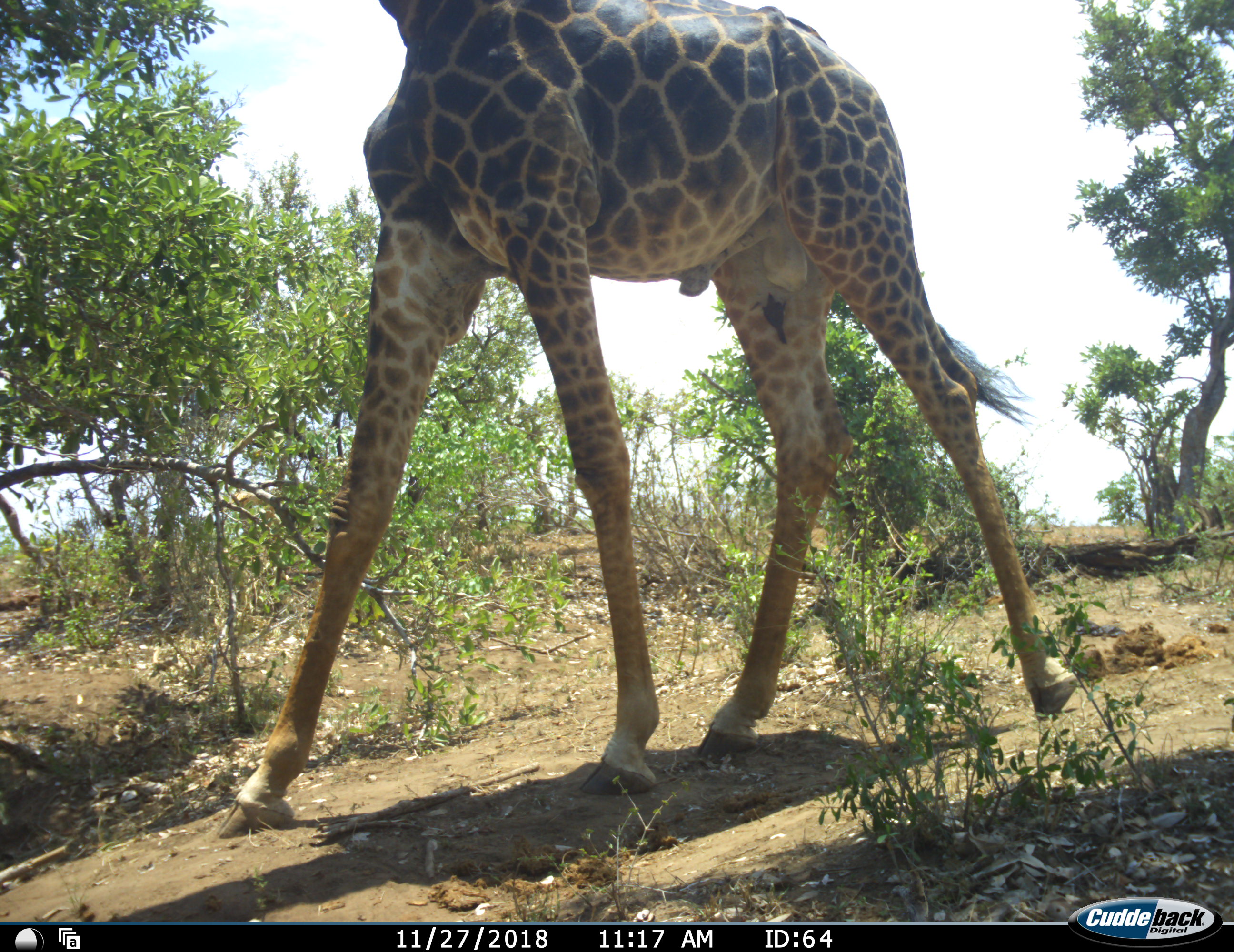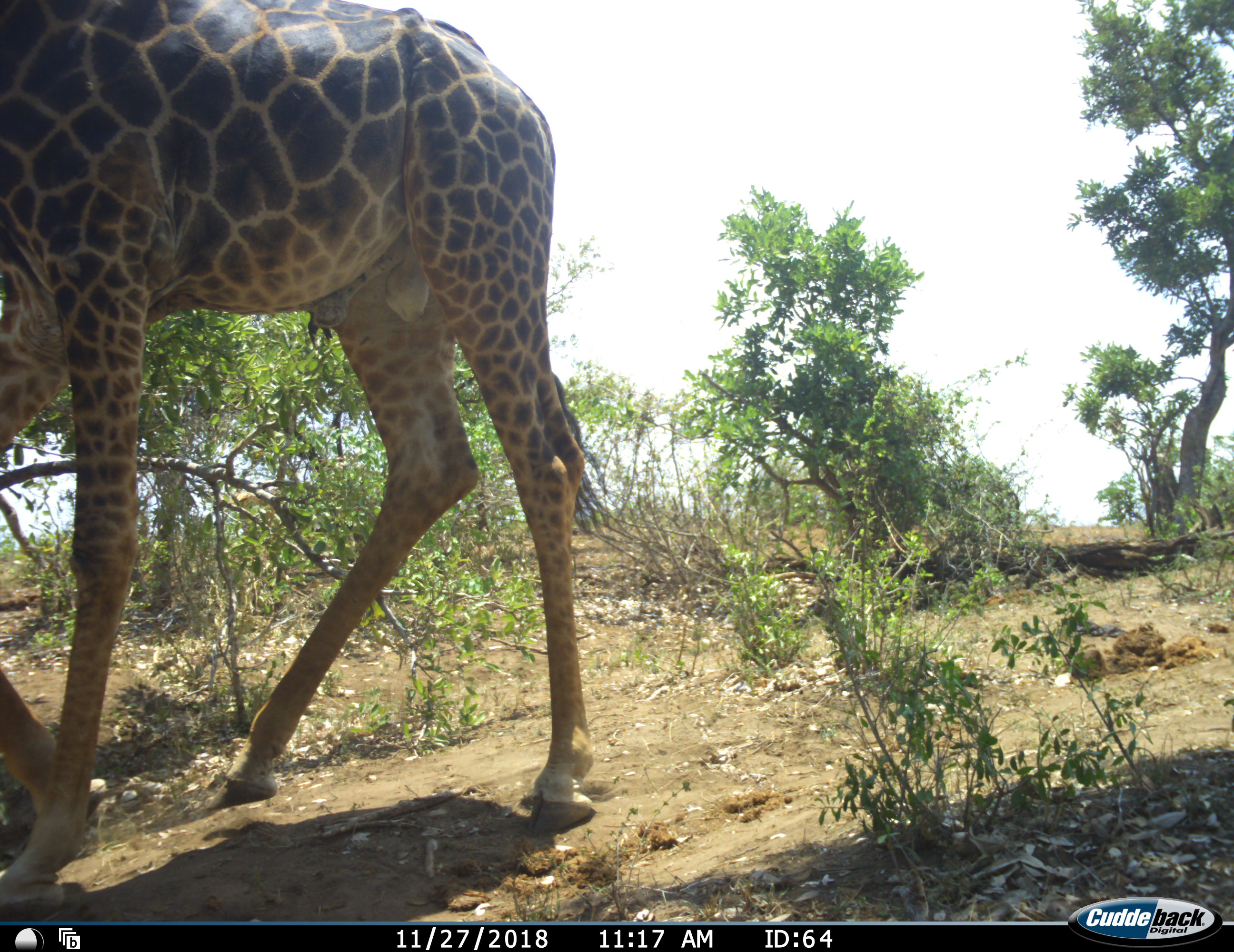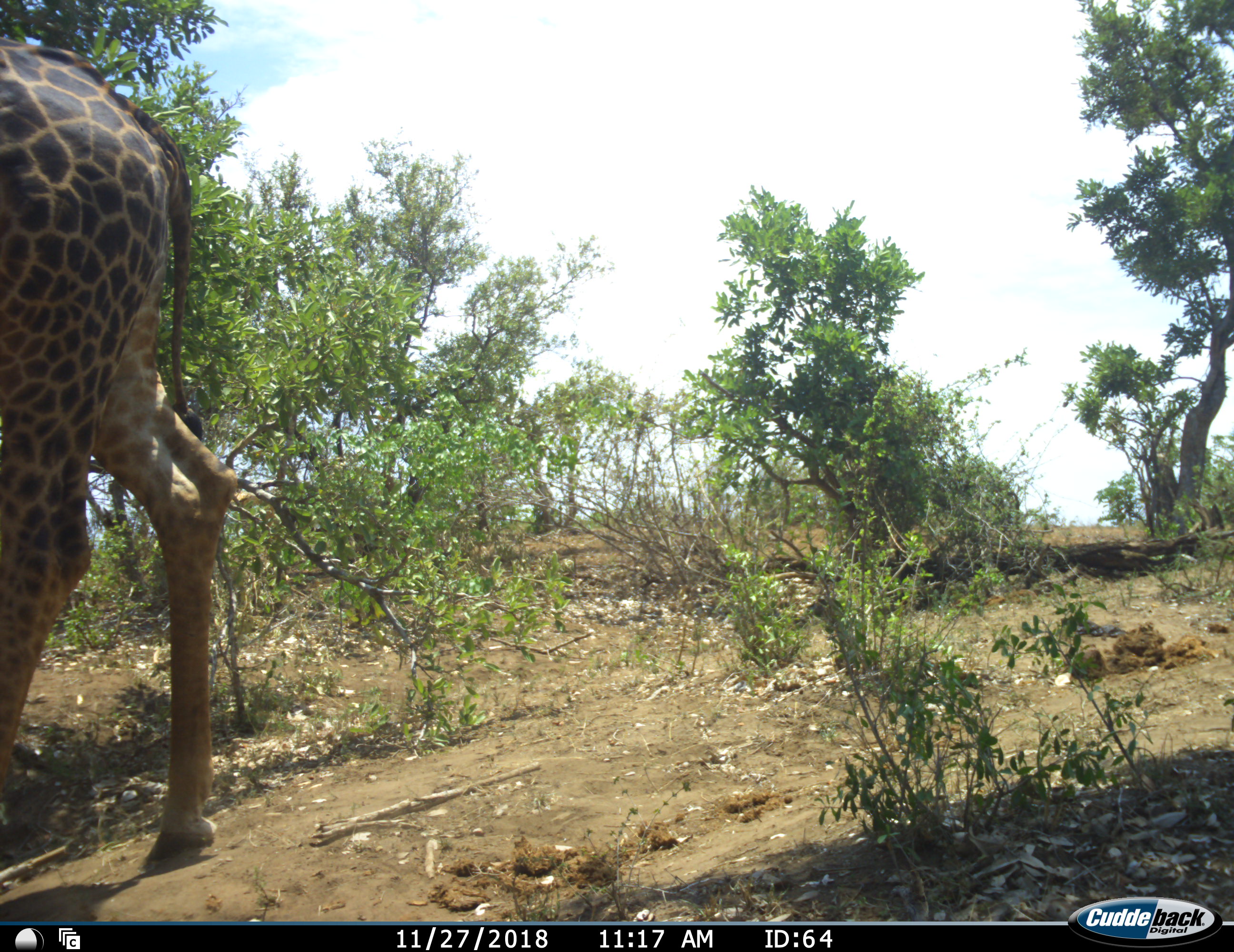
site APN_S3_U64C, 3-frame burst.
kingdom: Animalia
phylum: Chordata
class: Mammalia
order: Artiodactyla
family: Giraffidae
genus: Giraffa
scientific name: Giraffa camelopardalis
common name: giraffe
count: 1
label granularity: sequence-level